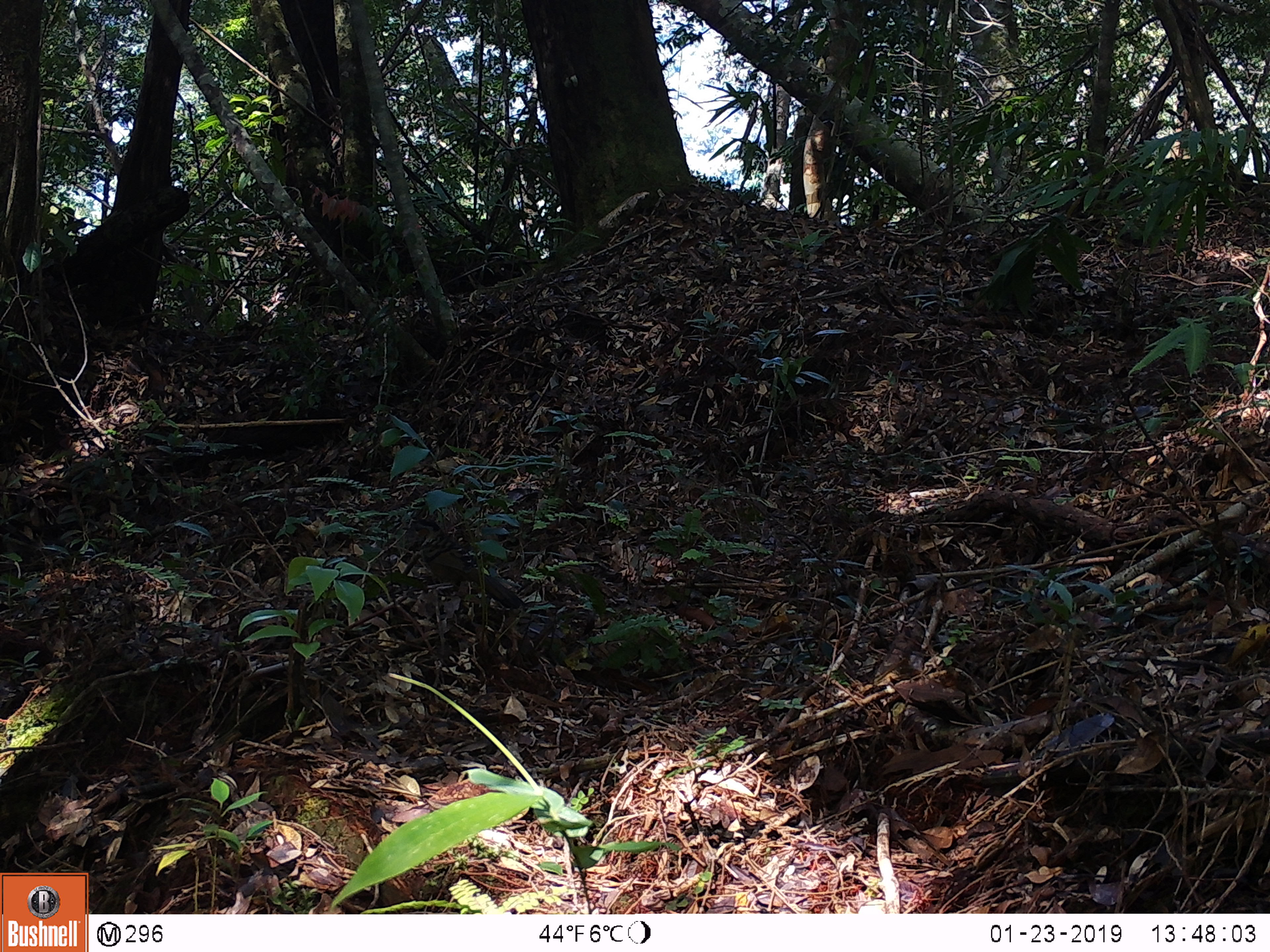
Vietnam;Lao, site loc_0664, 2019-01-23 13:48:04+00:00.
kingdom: Animalia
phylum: Chordata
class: Aves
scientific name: Aves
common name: bird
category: unidentified bird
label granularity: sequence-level